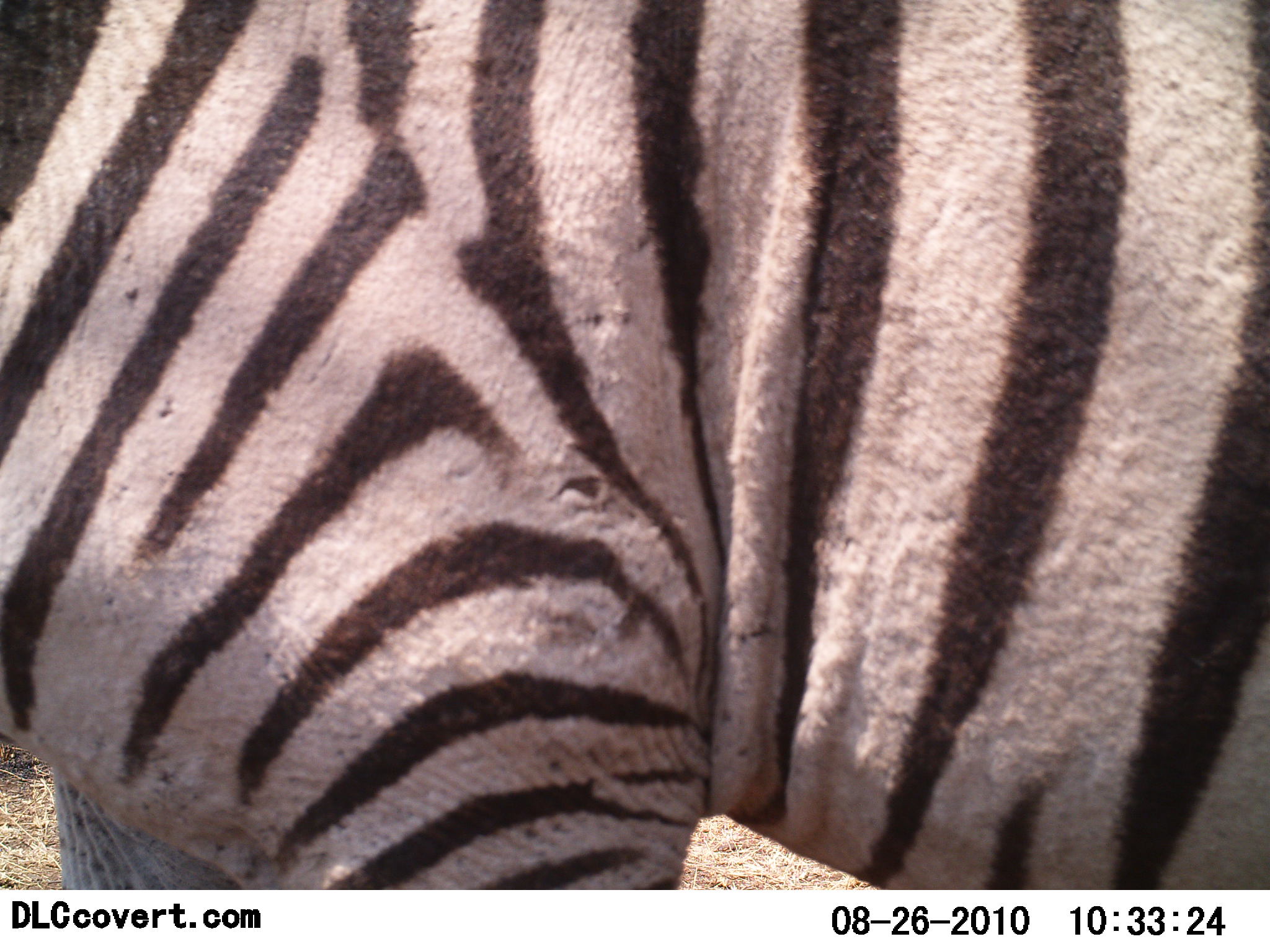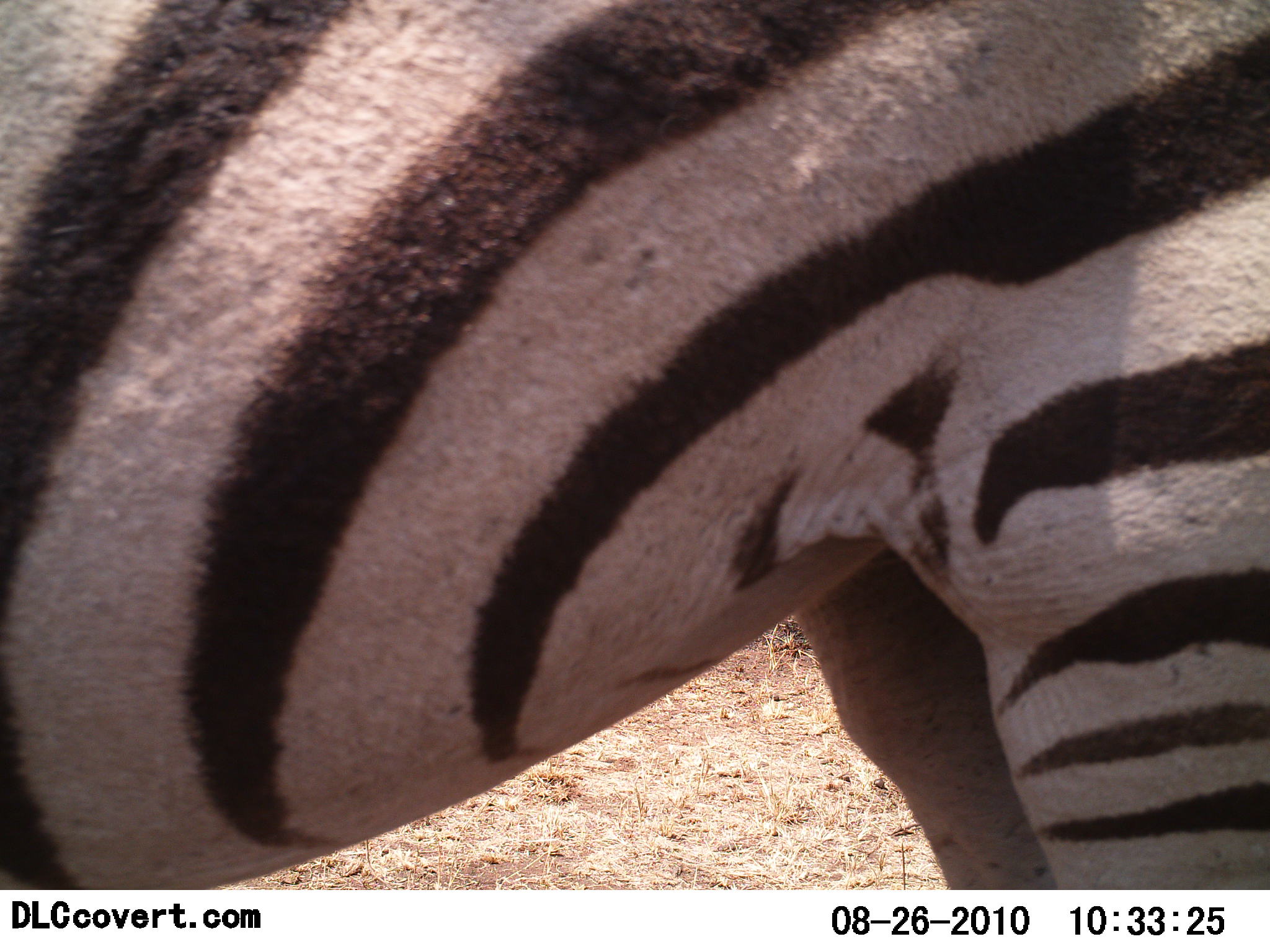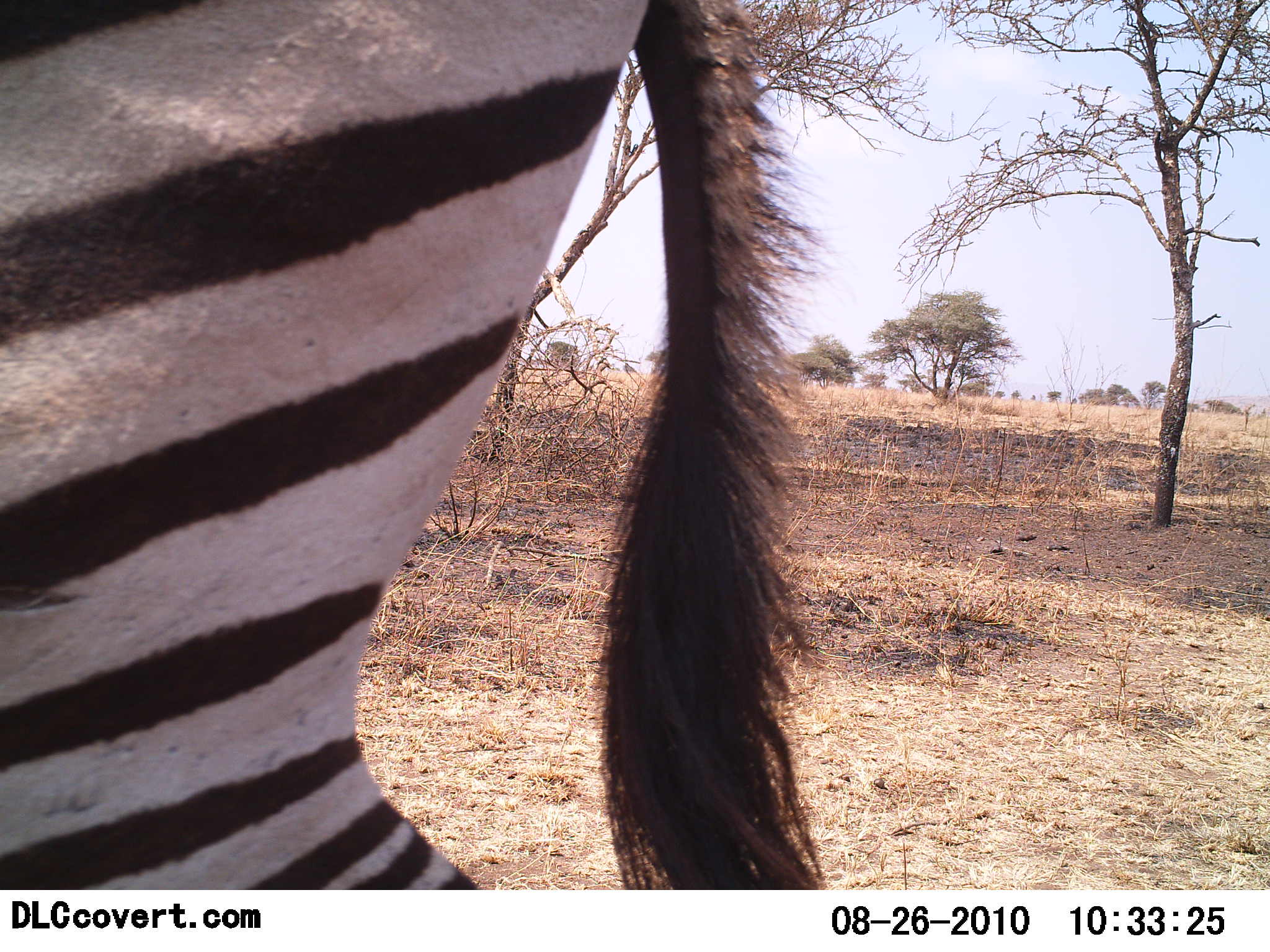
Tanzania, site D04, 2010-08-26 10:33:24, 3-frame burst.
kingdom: Animalia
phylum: Chordata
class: Mammalia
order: Perissodactyla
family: Equidae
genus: Equus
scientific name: Equus quagga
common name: plains zebra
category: zebra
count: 1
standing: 8%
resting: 0%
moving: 92%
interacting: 0%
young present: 0%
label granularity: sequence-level